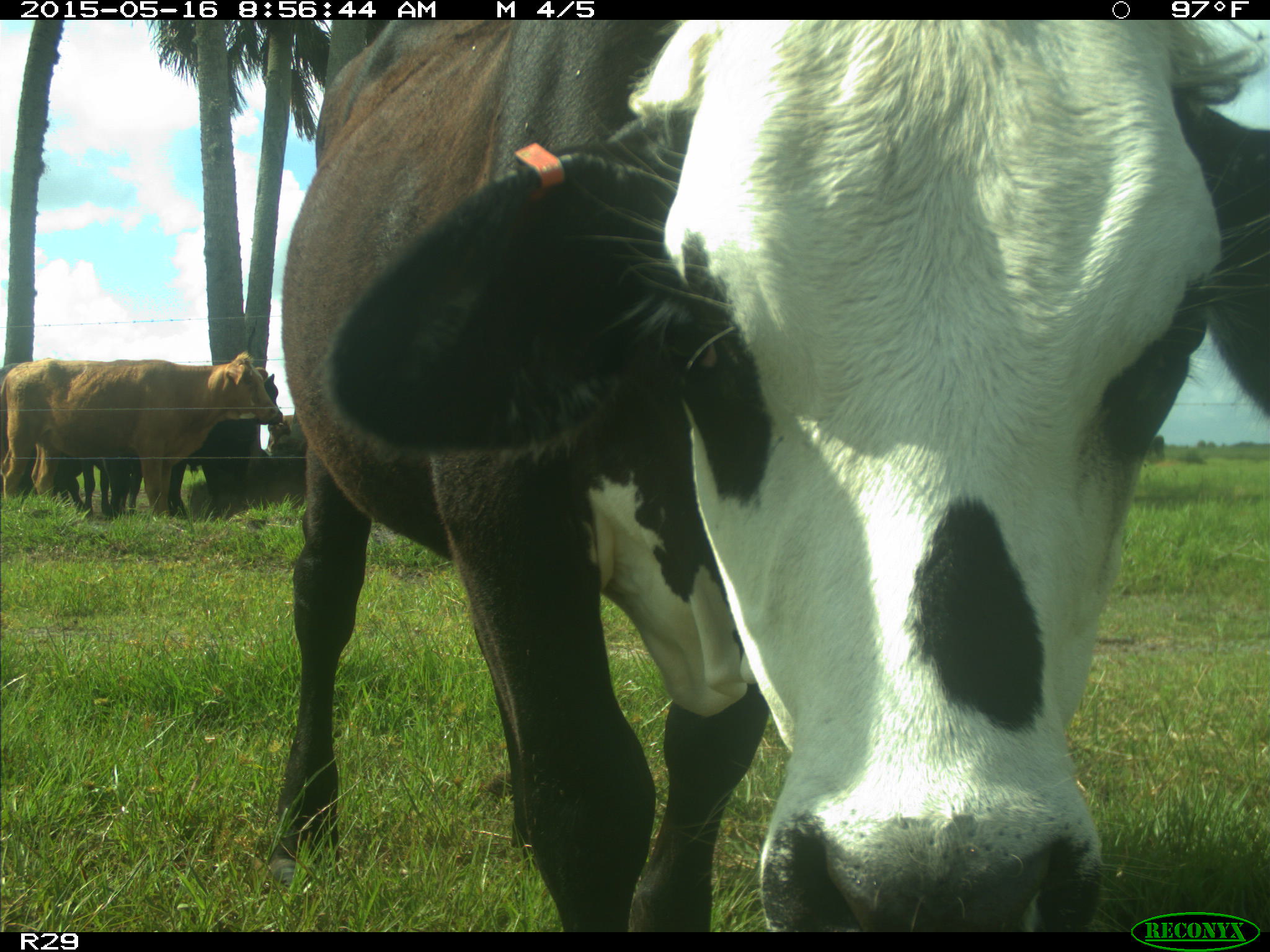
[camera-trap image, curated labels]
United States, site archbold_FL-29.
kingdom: Animalia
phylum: Chordata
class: Mammalia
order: Artiodactyla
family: Bovidae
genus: Bos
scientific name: Bos taurus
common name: domestic cow